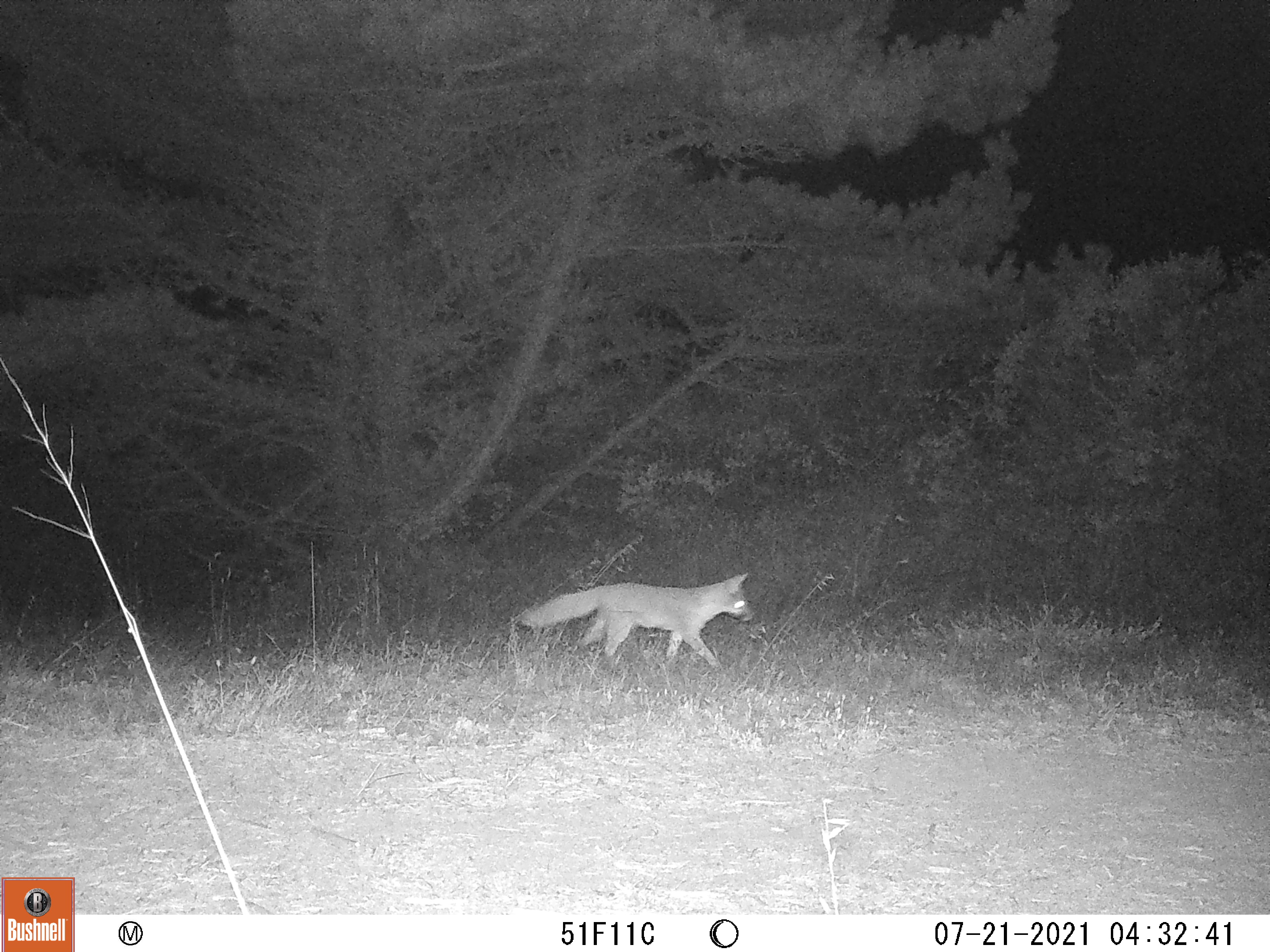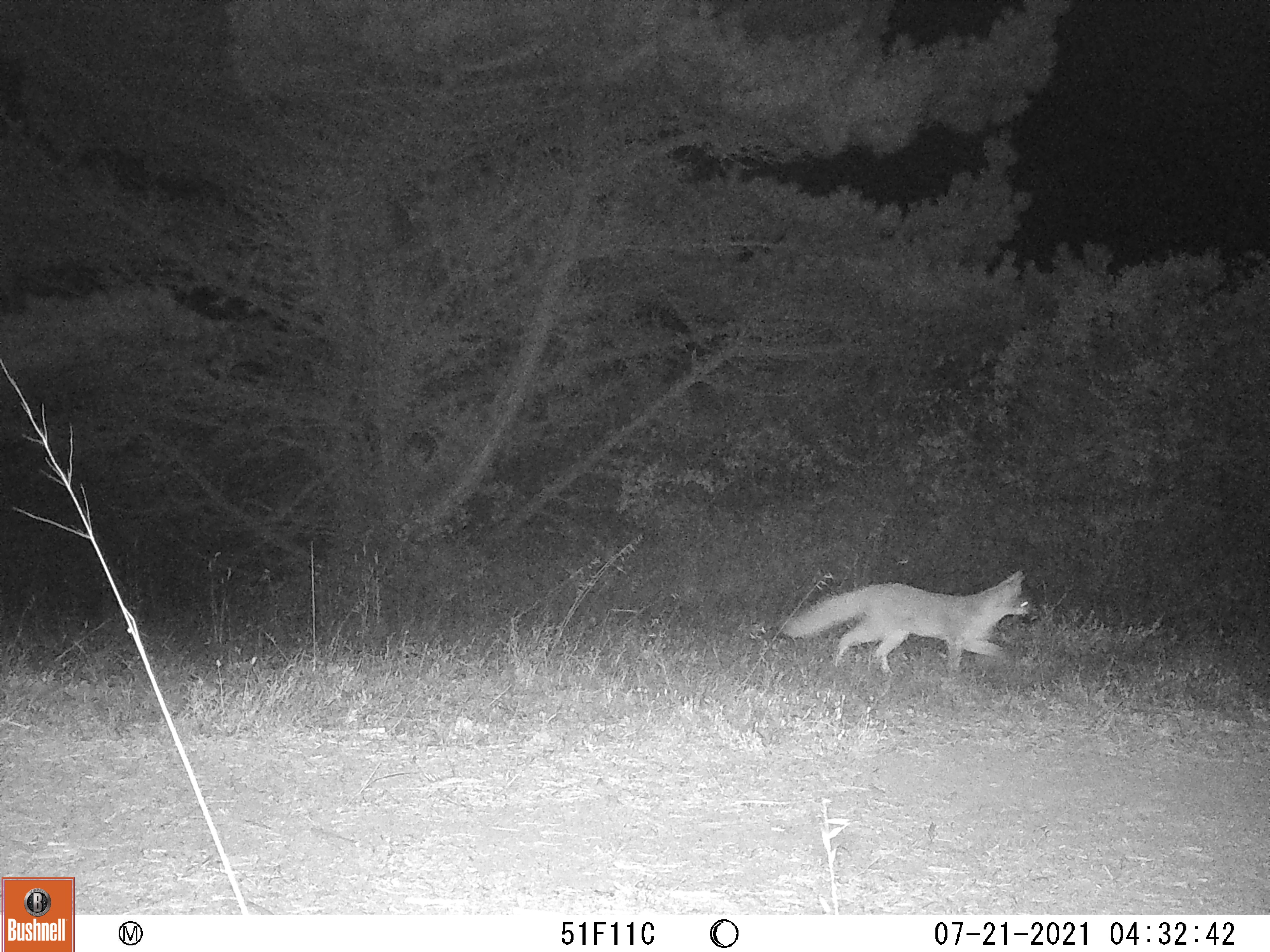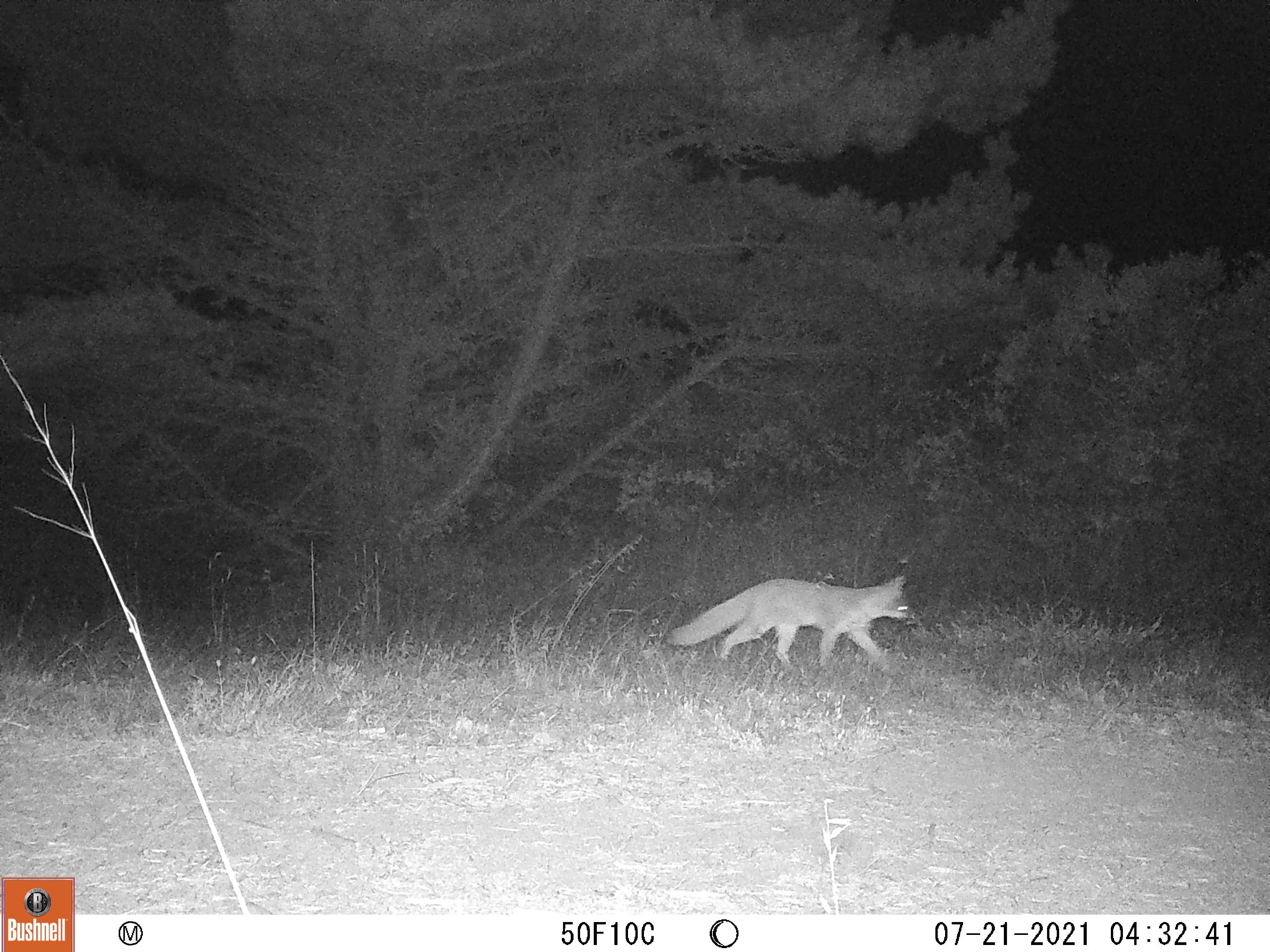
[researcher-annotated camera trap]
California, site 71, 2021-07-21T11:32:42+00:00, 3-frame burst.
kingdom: Animalia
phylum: Chordata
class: Mammalia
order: Carnivora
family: Canidae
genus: Urocyon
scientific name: Urocyon cinereoargenteus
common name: gray fox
Gray fox (Urocyon cinereoargenteus).